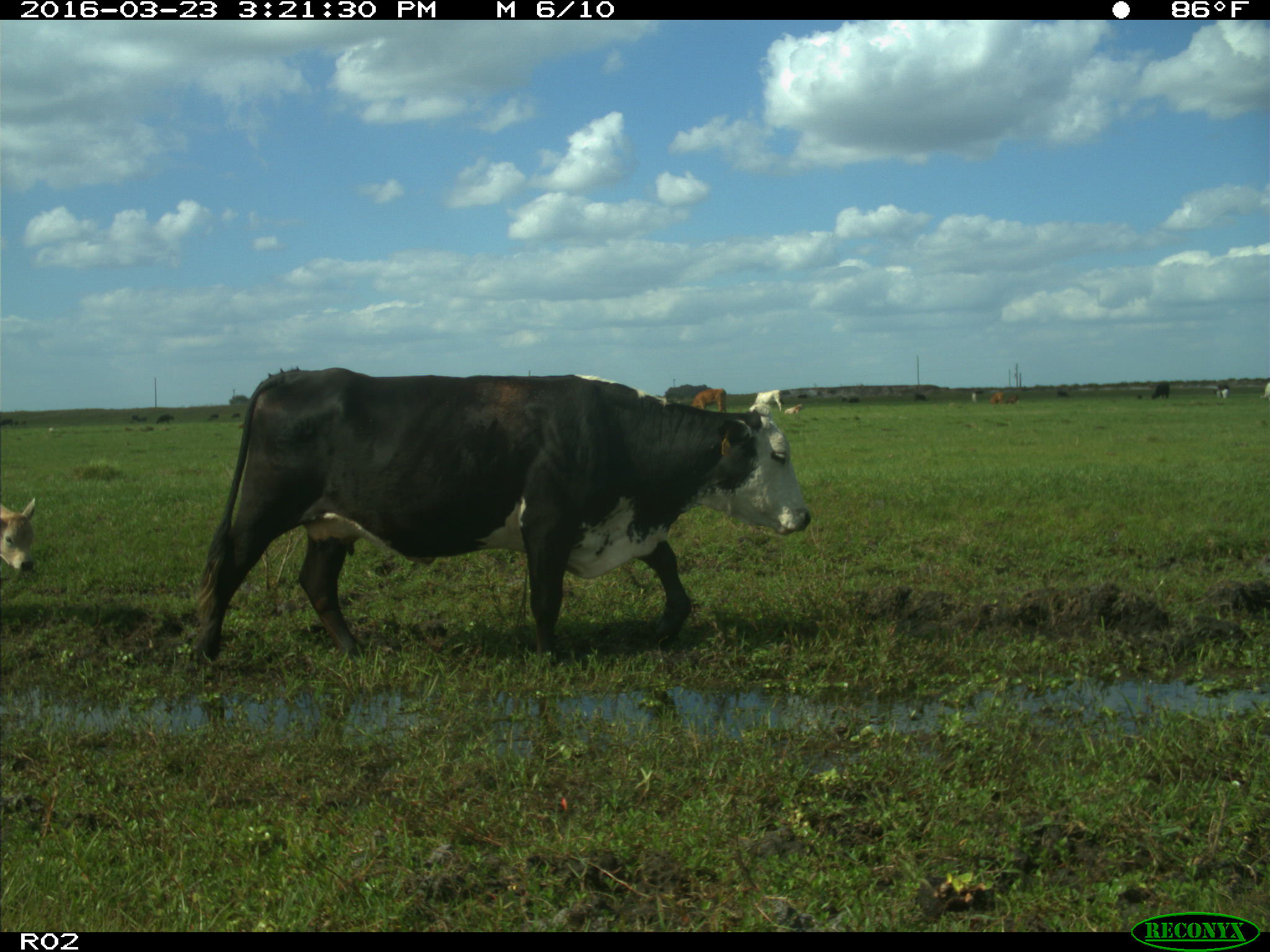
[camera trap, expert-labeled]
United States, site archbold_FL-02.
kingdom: Animalia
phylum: Chordata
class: Mammalia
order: Artiodactyla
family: Bovidae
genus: Bos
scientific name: Bos taurus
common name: domestic cow